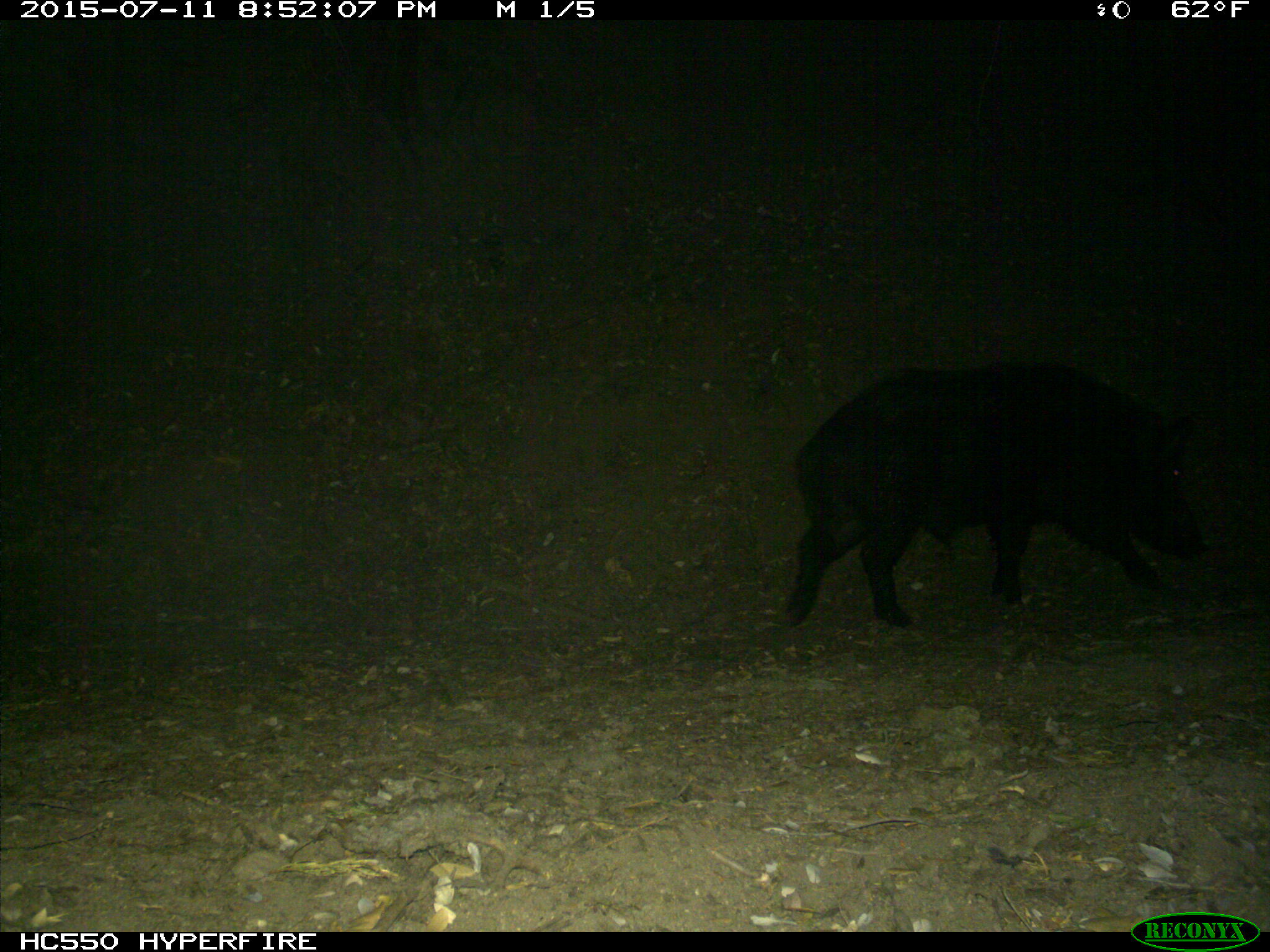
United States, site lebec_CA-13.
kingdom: Animalia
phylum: Chordata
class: Mammalia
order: Artiodactyla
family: Suidae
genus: Sus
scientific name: Sus scrofa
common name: wild boar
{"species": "Sus scrofa (wild boar)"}